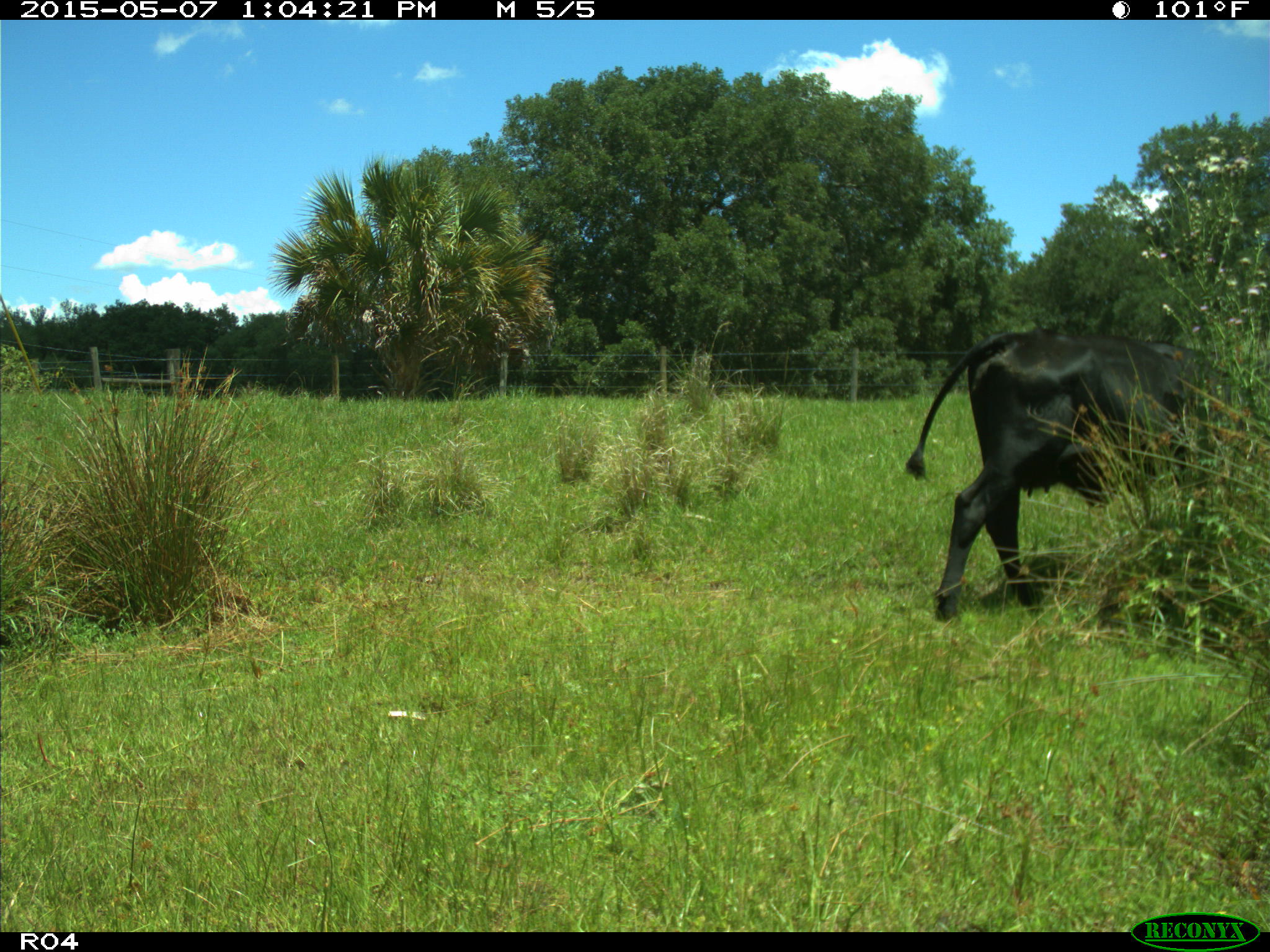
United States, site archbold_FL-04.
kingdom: Animalia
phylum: Chordata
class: Mammalia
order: Artiodactyla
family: Bovidae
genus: Bos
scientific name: Bos taurus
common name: domestic cow